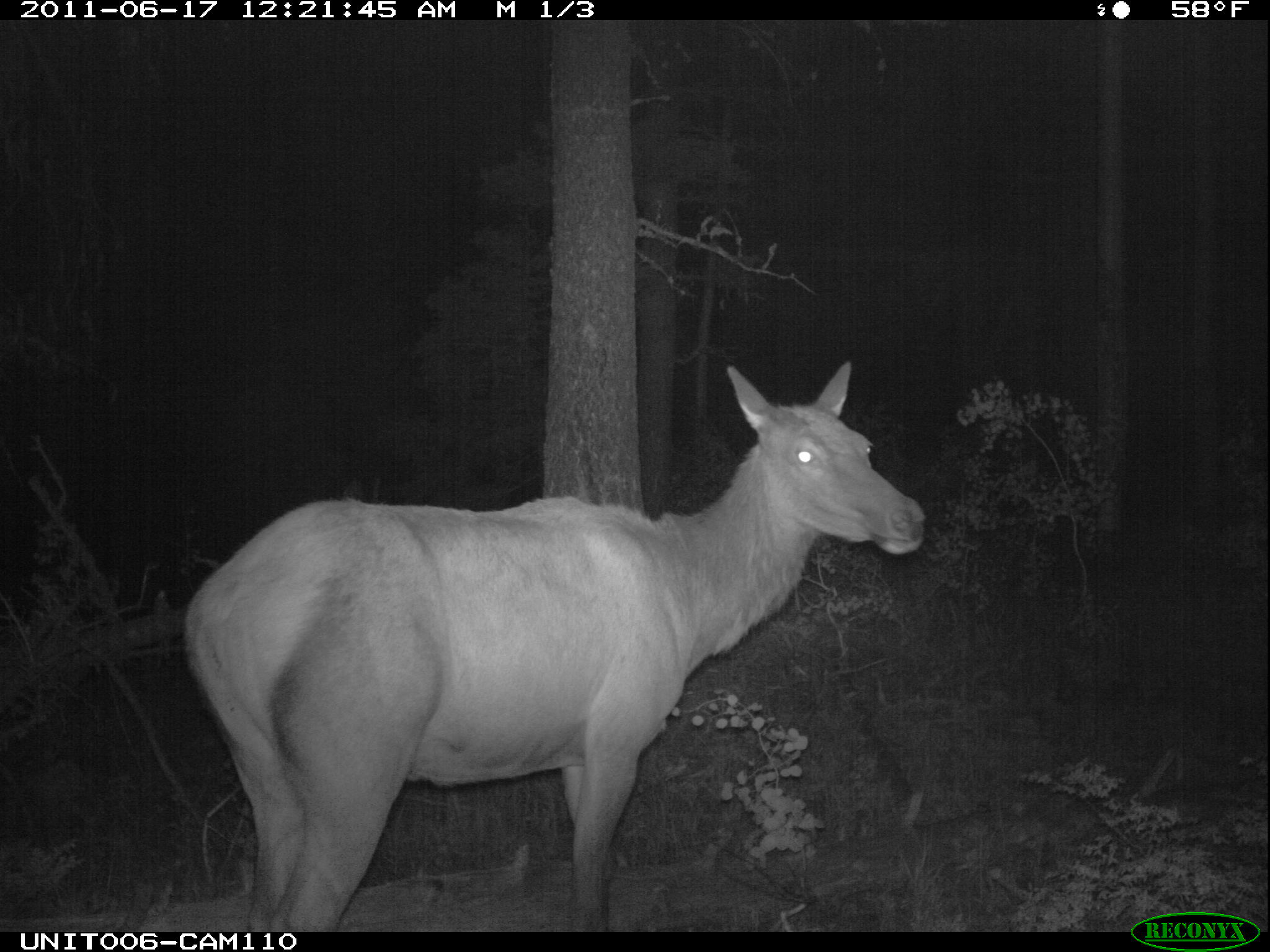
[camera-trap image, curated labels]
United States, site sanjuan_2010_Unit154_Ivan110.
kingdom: Animalia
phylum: Chordata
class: Mammalia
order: Artiodactyla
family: Cervidae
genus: Cervus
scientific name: Cervus elaphus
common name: red deer